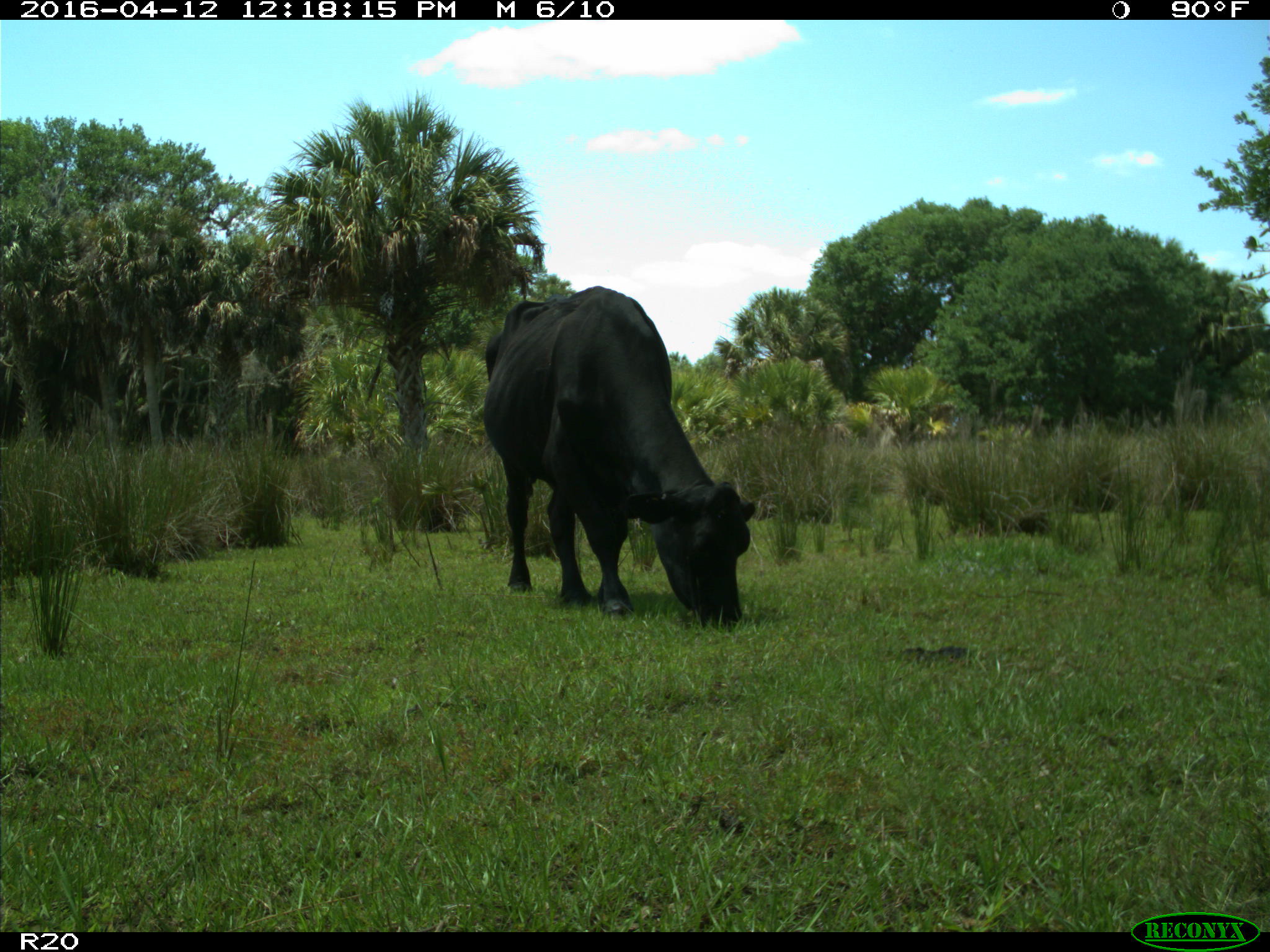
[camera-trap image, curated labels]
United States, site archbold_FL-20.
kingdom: Animalia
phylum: Chordata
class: Mammalia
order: Artiodactyla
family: Bovidae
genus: Bos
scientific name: Bos taurus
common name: domestic cow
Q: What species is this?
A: Bos taurus (domestic cow).